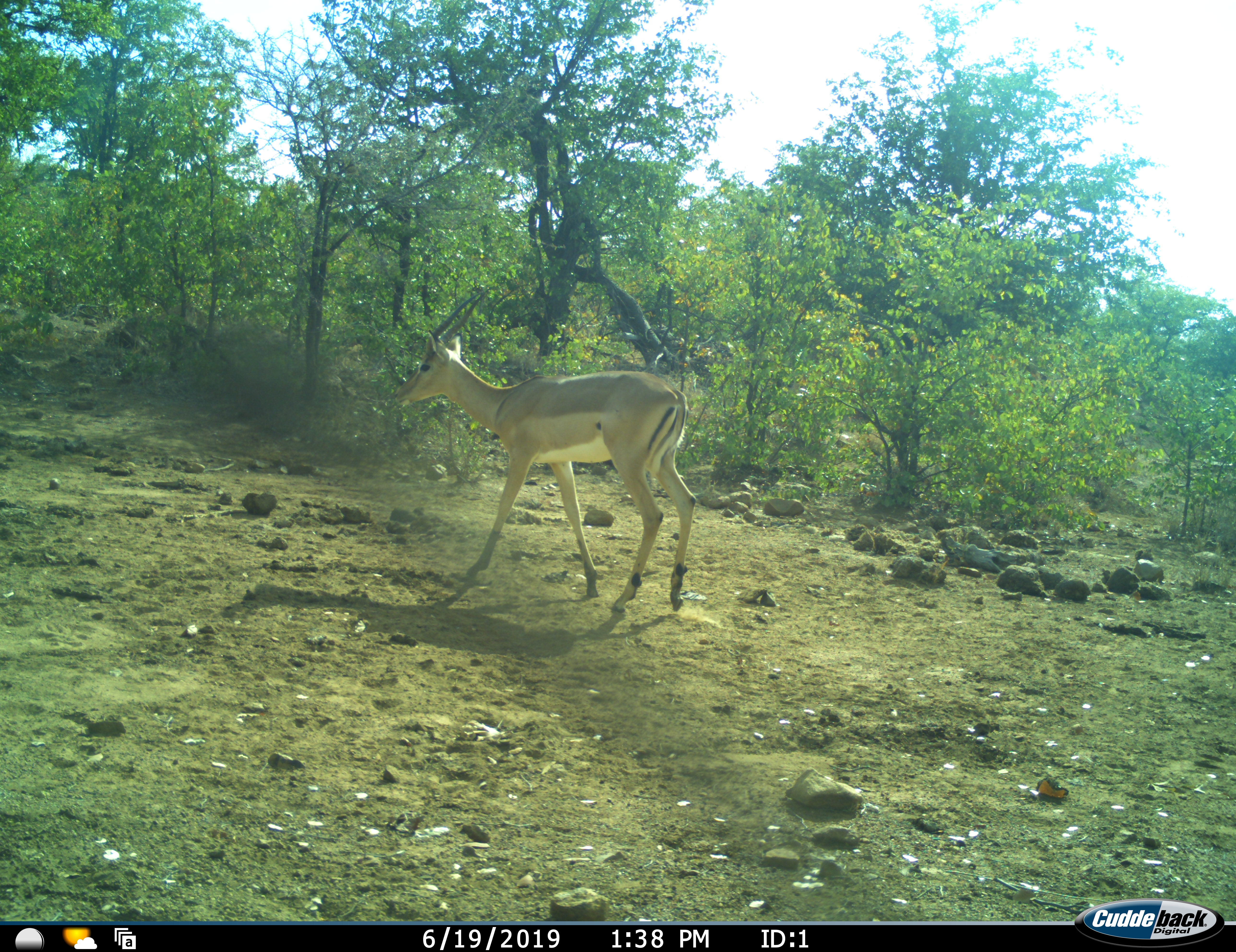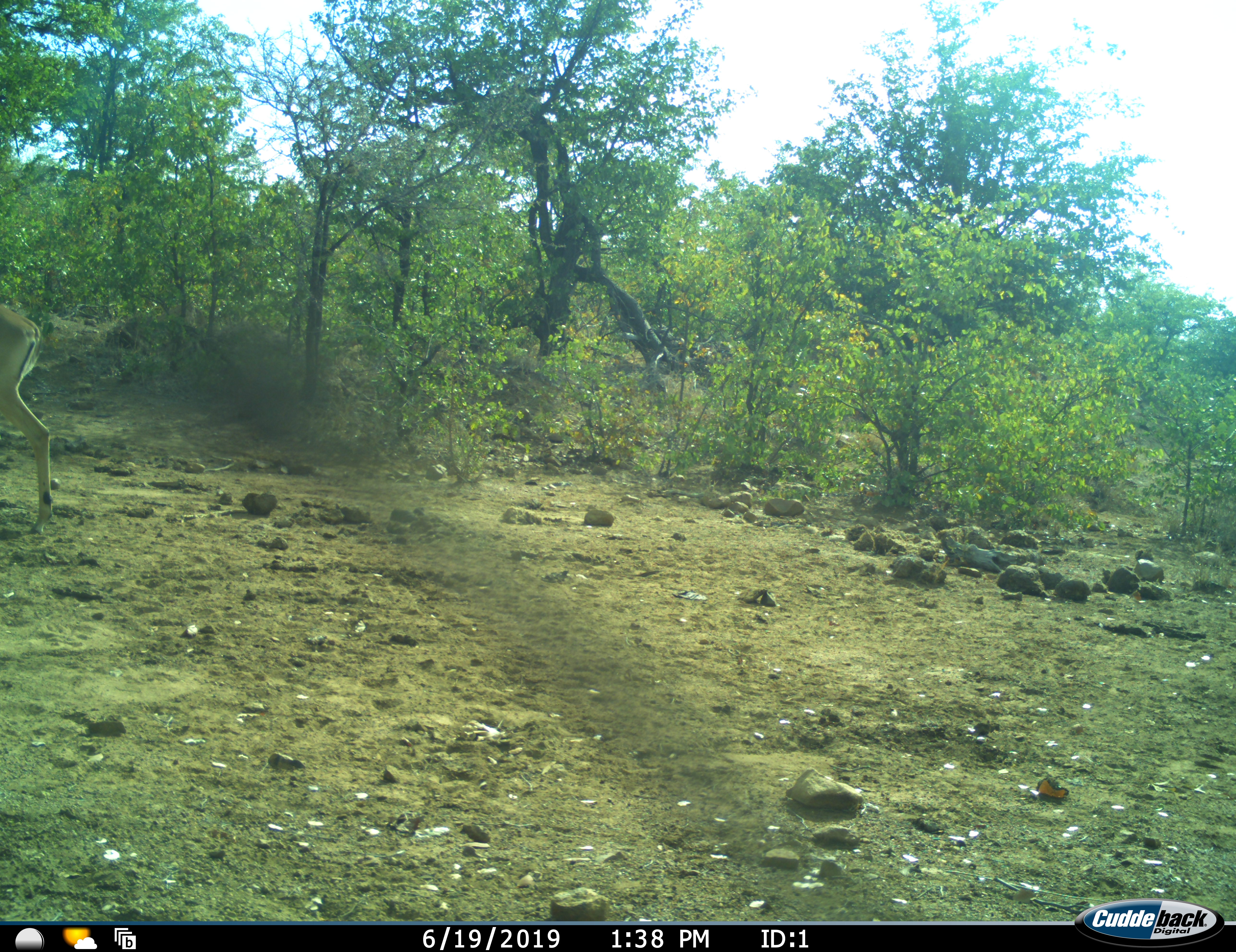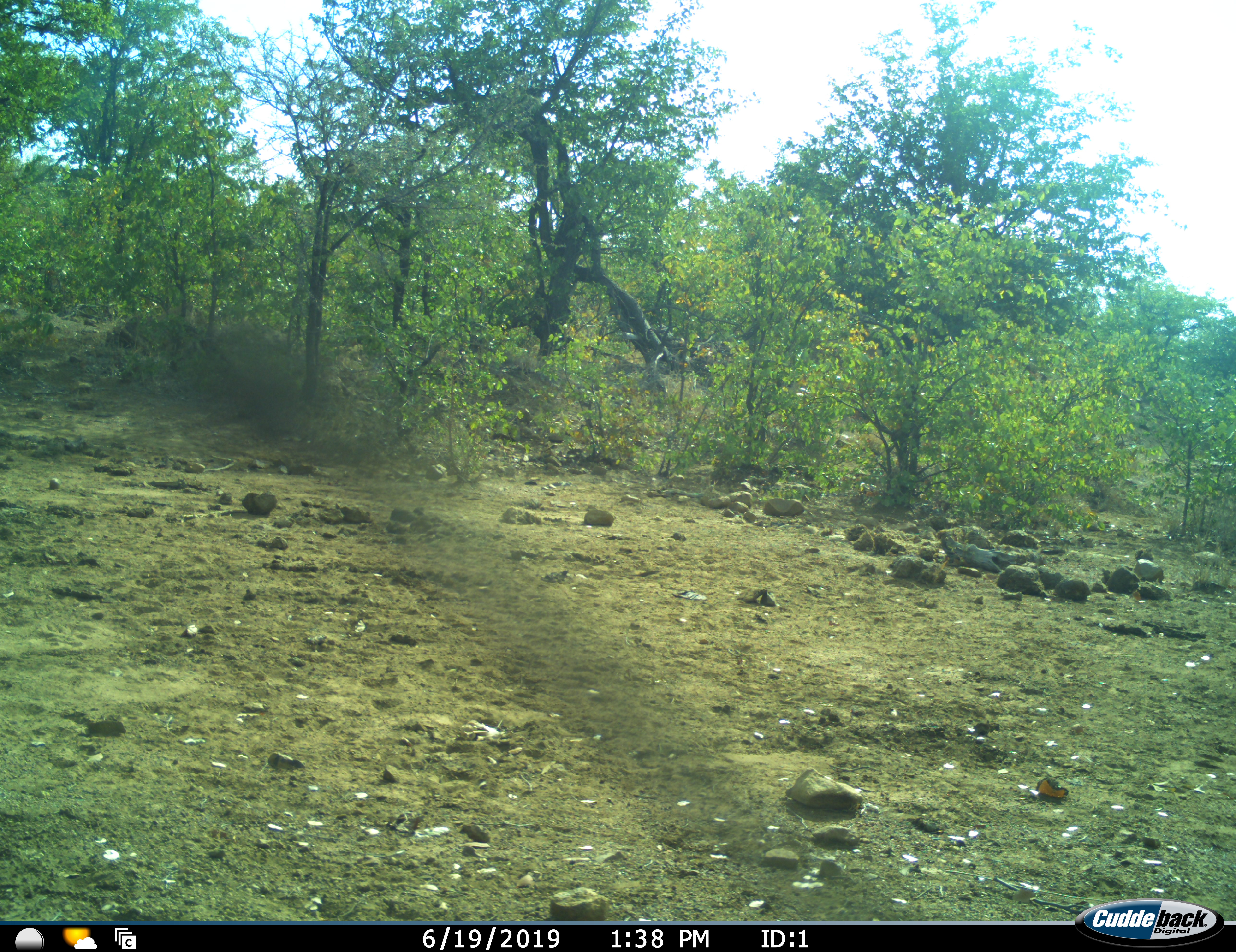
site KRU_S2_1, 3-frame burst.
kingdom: Animalia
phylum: Chordata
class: Mammalia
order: Artiodactyla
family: Bovidae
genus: Aepyceros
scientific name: Aepyceros melampus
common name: impala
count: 1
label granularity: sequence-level